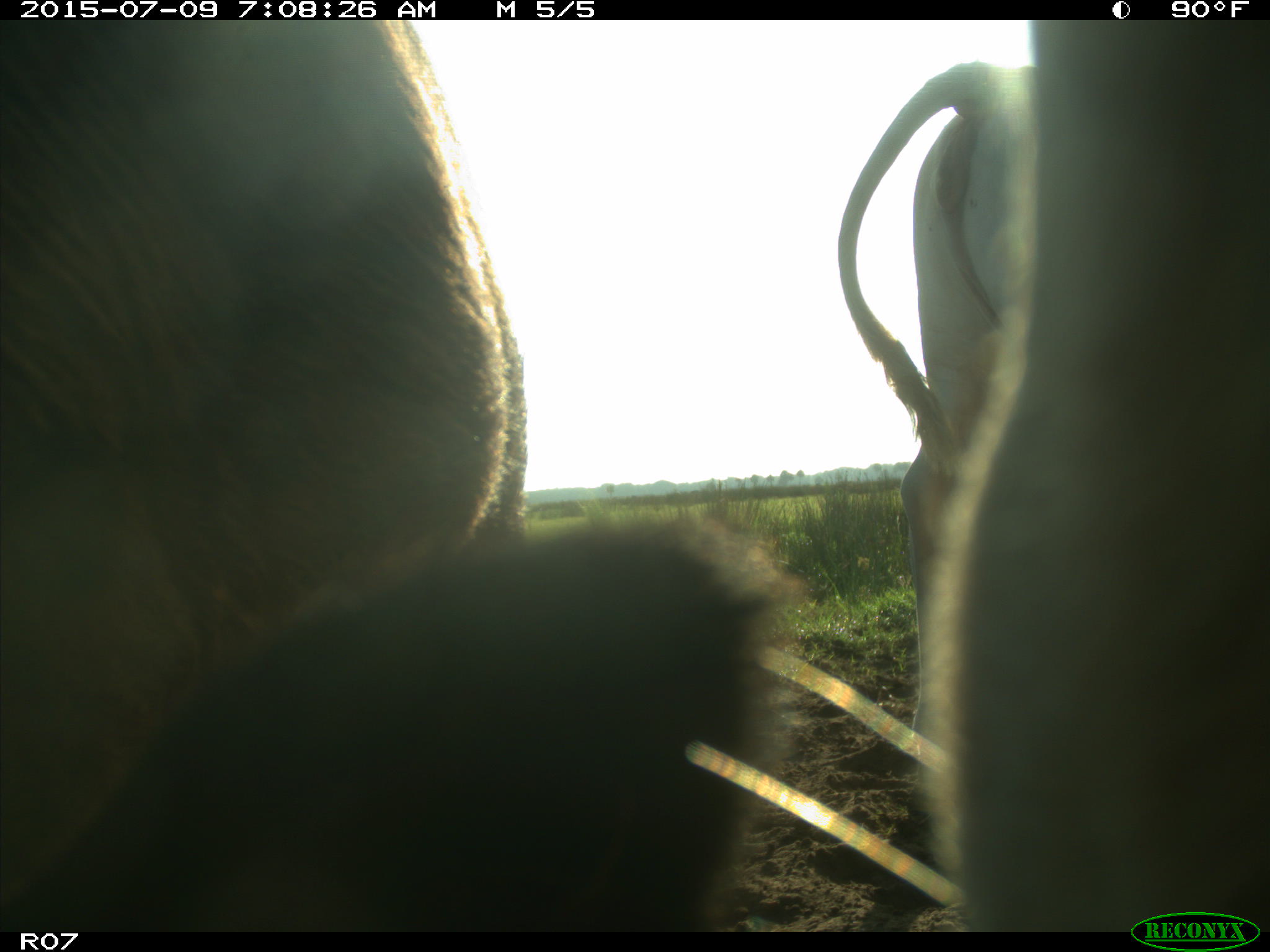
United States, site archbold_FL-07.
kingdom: Animalia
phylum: Chordata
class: Mammalia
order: Artiodactyla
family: Bovidae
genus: Bos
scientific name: Bos taurus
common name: domestic cow